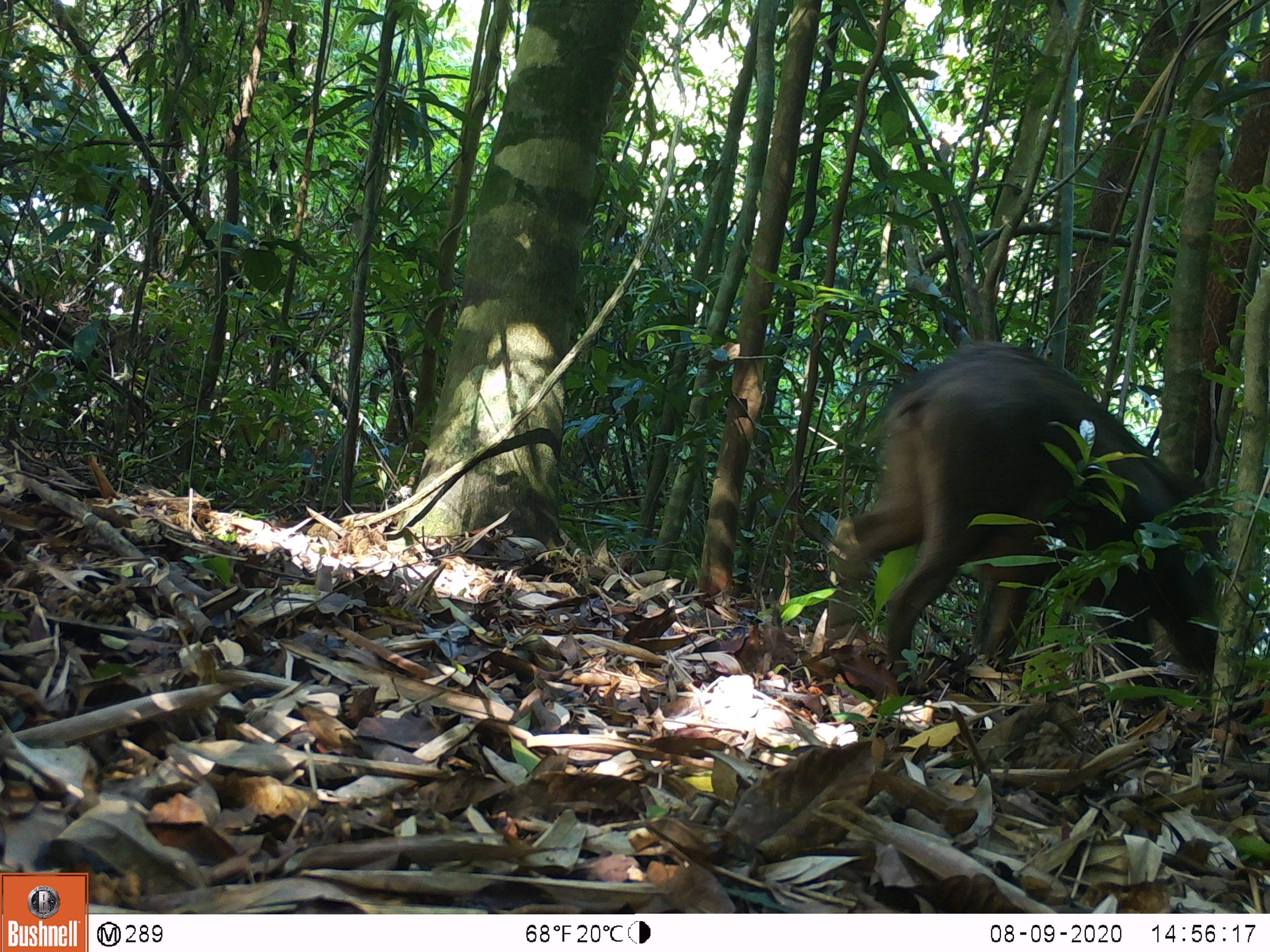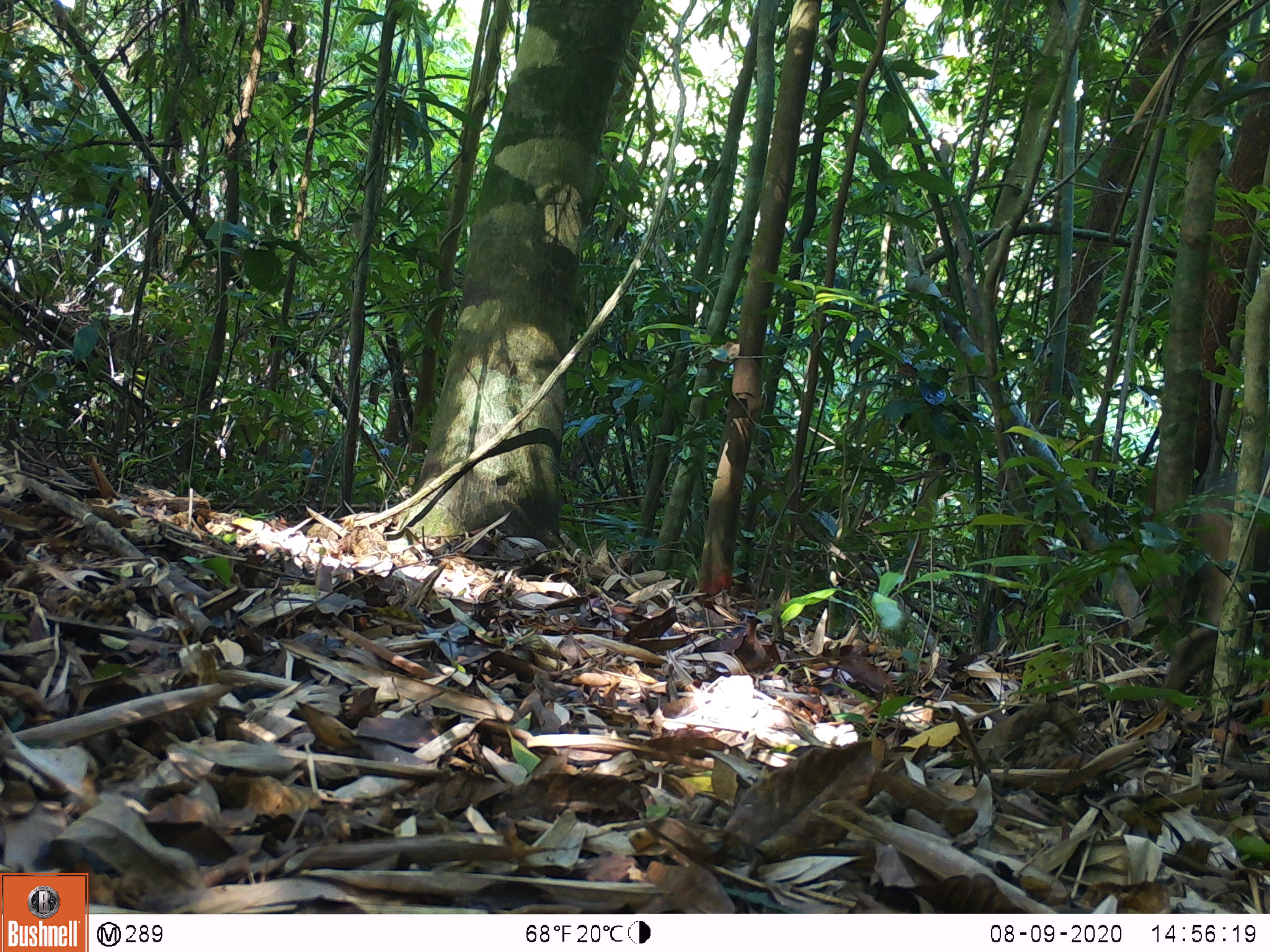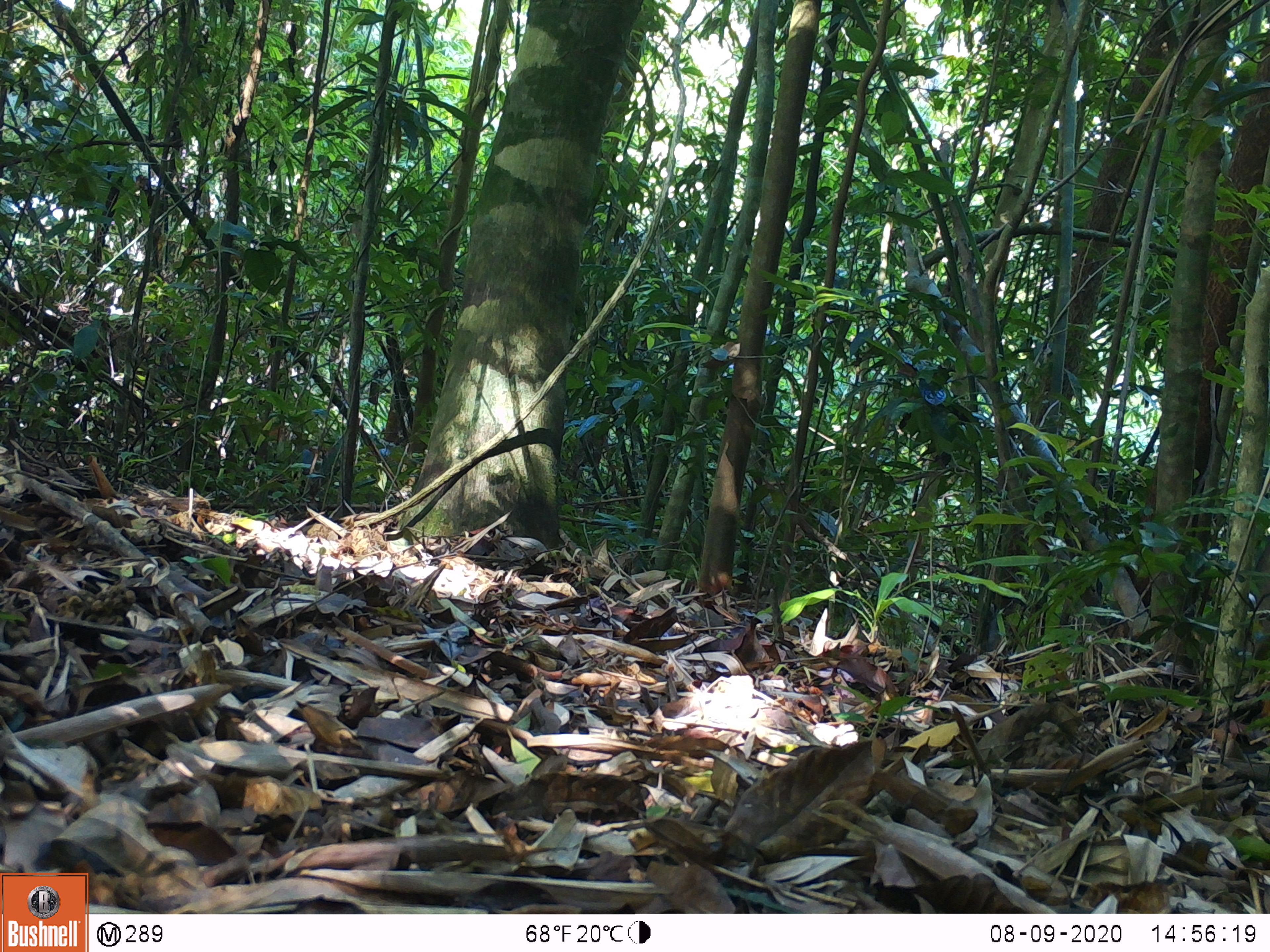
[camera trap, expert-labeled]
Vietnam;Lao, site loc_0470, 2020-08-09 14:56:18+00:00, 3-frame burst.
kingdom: Animalia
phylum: Chordata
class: Mammalia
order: Artiodactyla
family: Suidae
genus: Sus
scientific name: Sus scrofa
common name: eurasian wild pig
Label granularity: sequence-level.